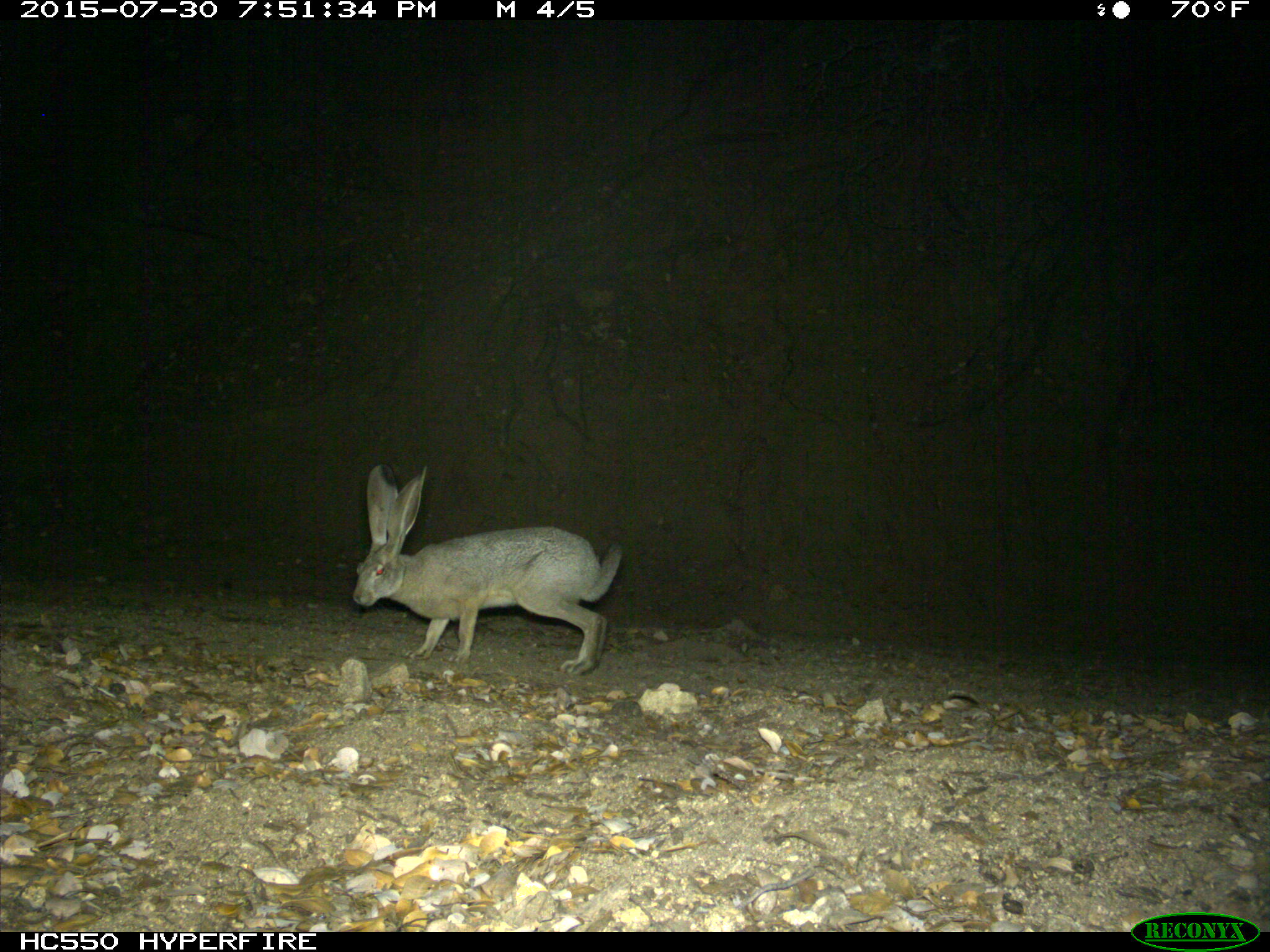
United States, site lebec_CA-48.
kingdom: Animalia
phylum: Chordata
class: Mammalia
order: Lagomorpha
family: Leporidae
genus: Lepus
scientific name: Lepus californicus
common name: black-tailed jackrabbit